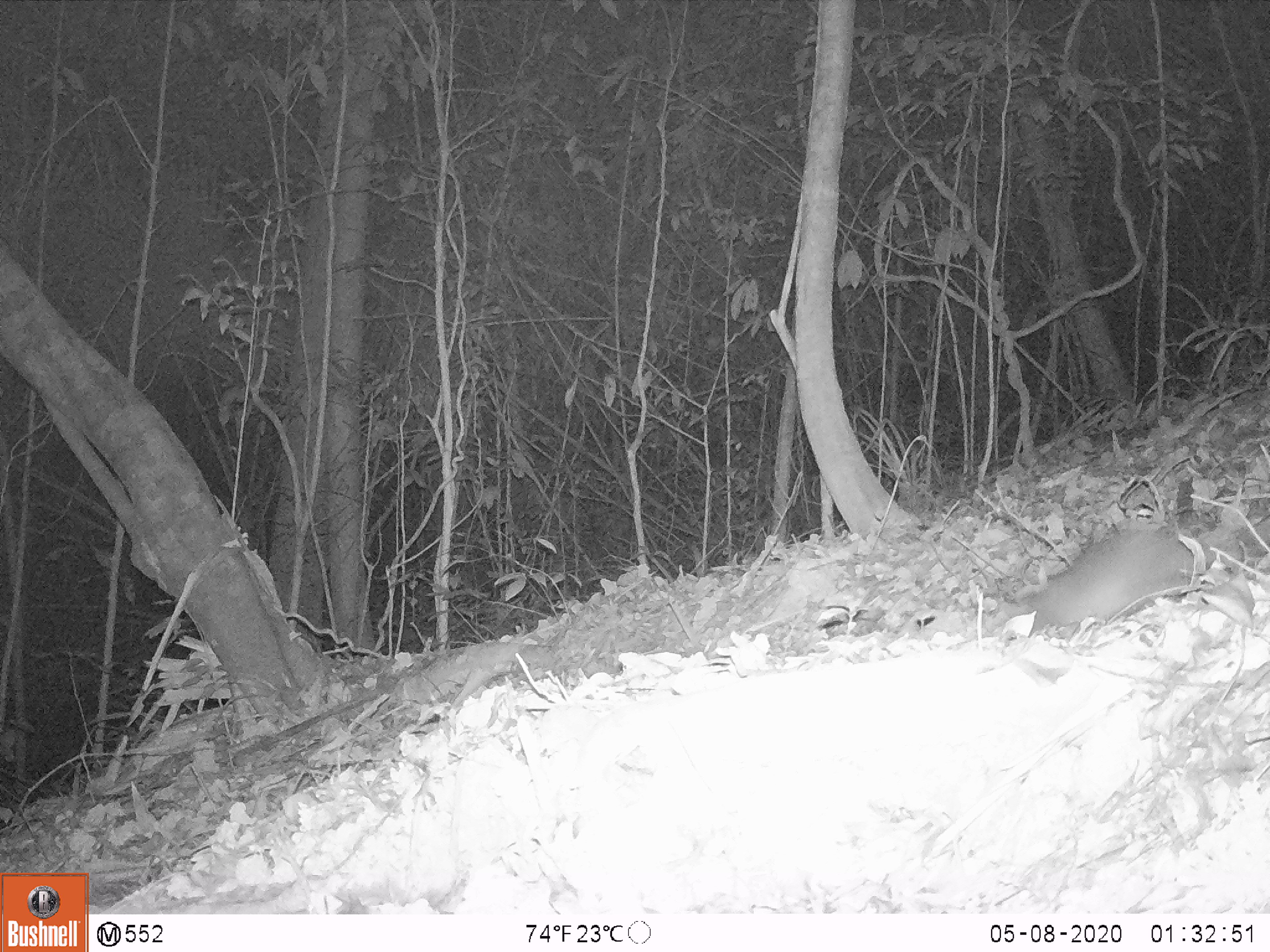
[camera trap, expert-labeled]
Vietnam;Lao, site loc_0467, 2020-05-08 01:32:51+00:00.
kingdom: Animalia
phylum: Chordata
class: Mammalia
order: Rodentia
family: Muridae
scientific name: Muridae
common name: old-world mice and rats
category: unidentified murid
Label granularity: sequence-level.